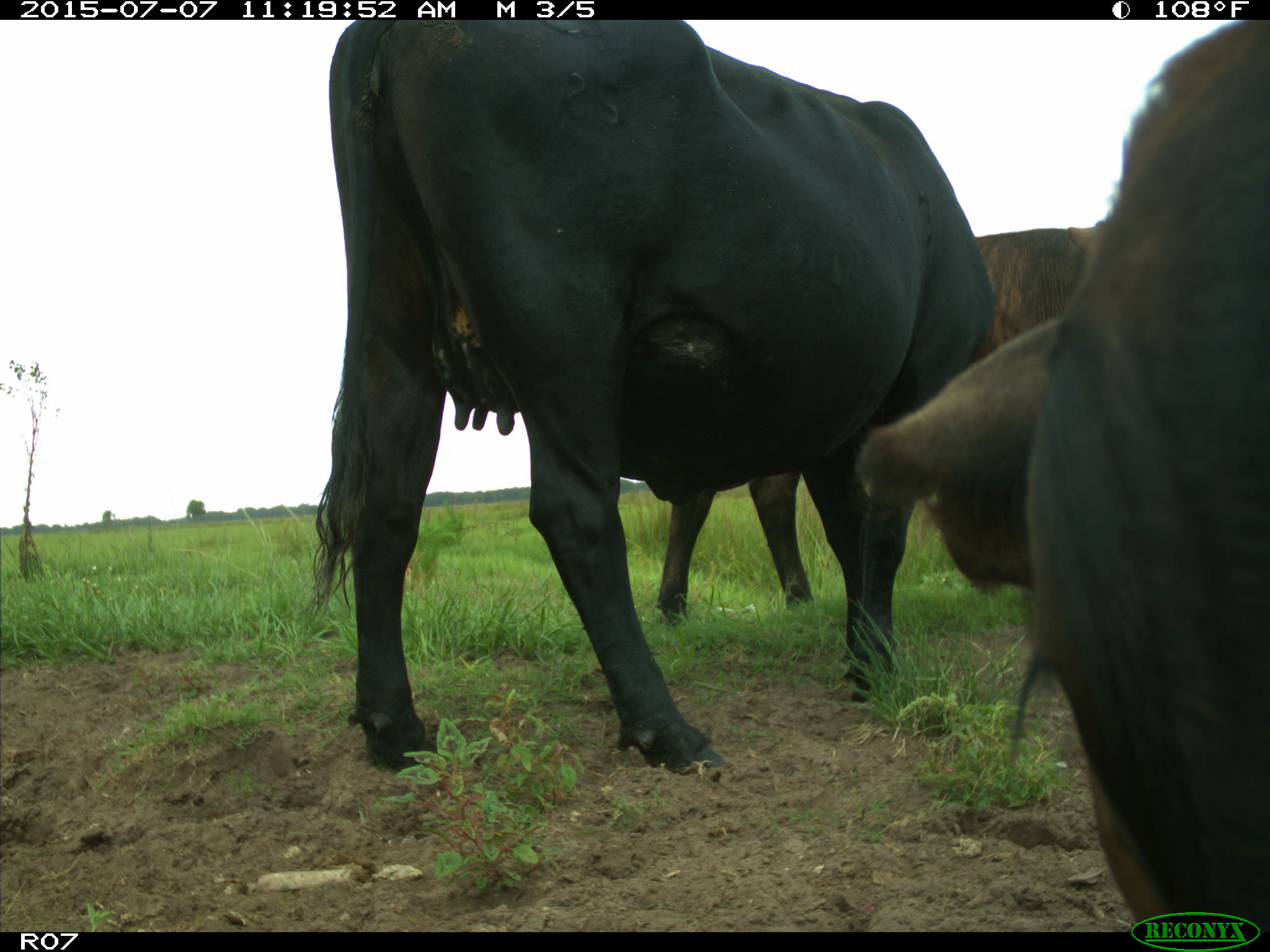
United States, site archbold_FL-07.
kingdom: Animalia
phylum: Chordata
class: Mammalia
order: Artiodactyla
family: Bovidae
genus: Bos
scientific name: Bos taurus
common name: domestic cow